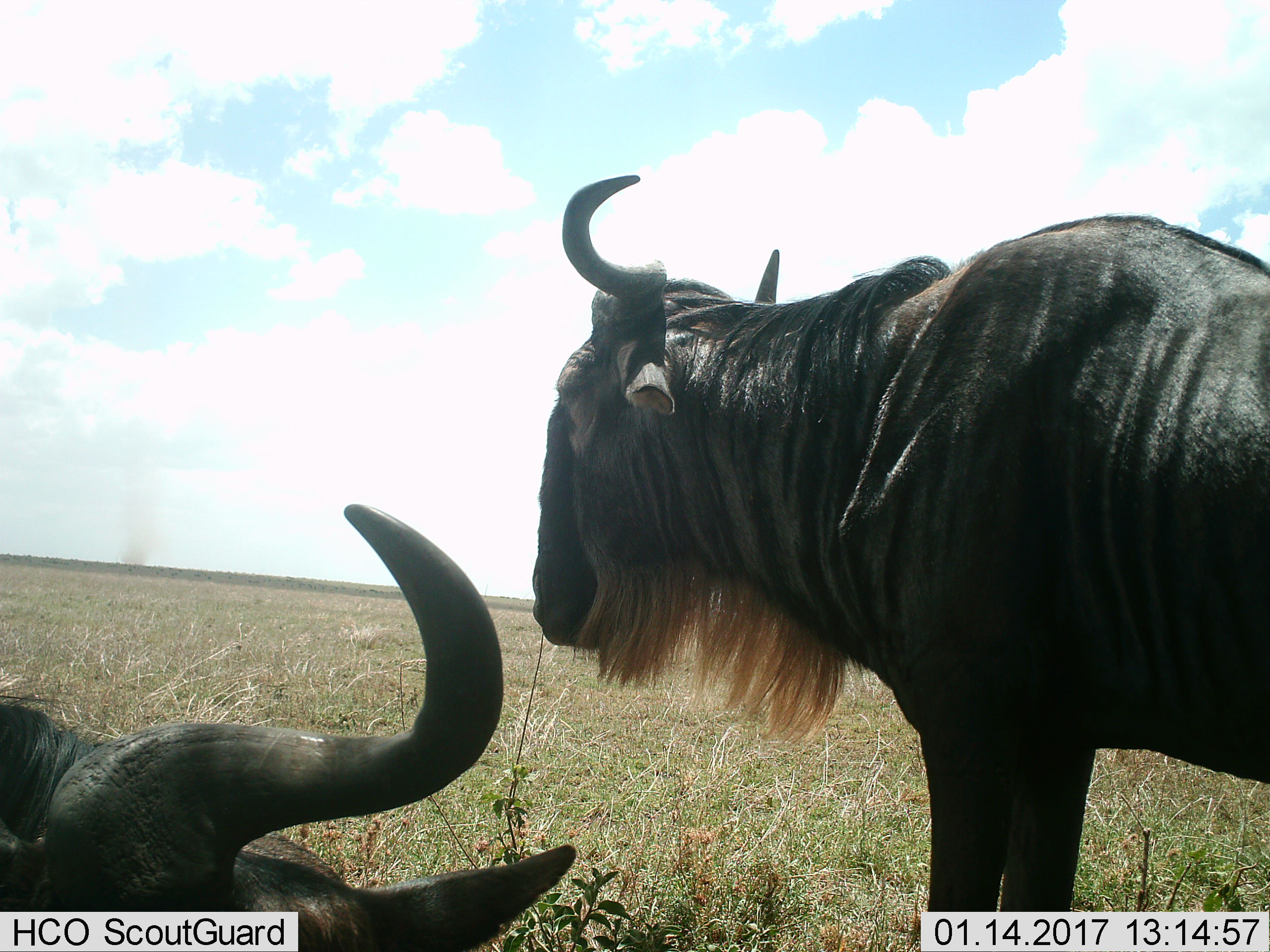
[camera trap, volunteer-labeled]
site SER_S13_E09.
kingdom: Animalia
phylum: Chordata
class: Mammalia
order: Artiodactyla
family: Bovidae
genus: Connochaetes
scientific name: Connochaetes taurinus taurinus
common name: blue wildebeest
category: wildebeestblue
Wildebeestblue (blue wildebeest) (Connochaetes taurinus taurinus), count 2. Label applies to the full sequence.